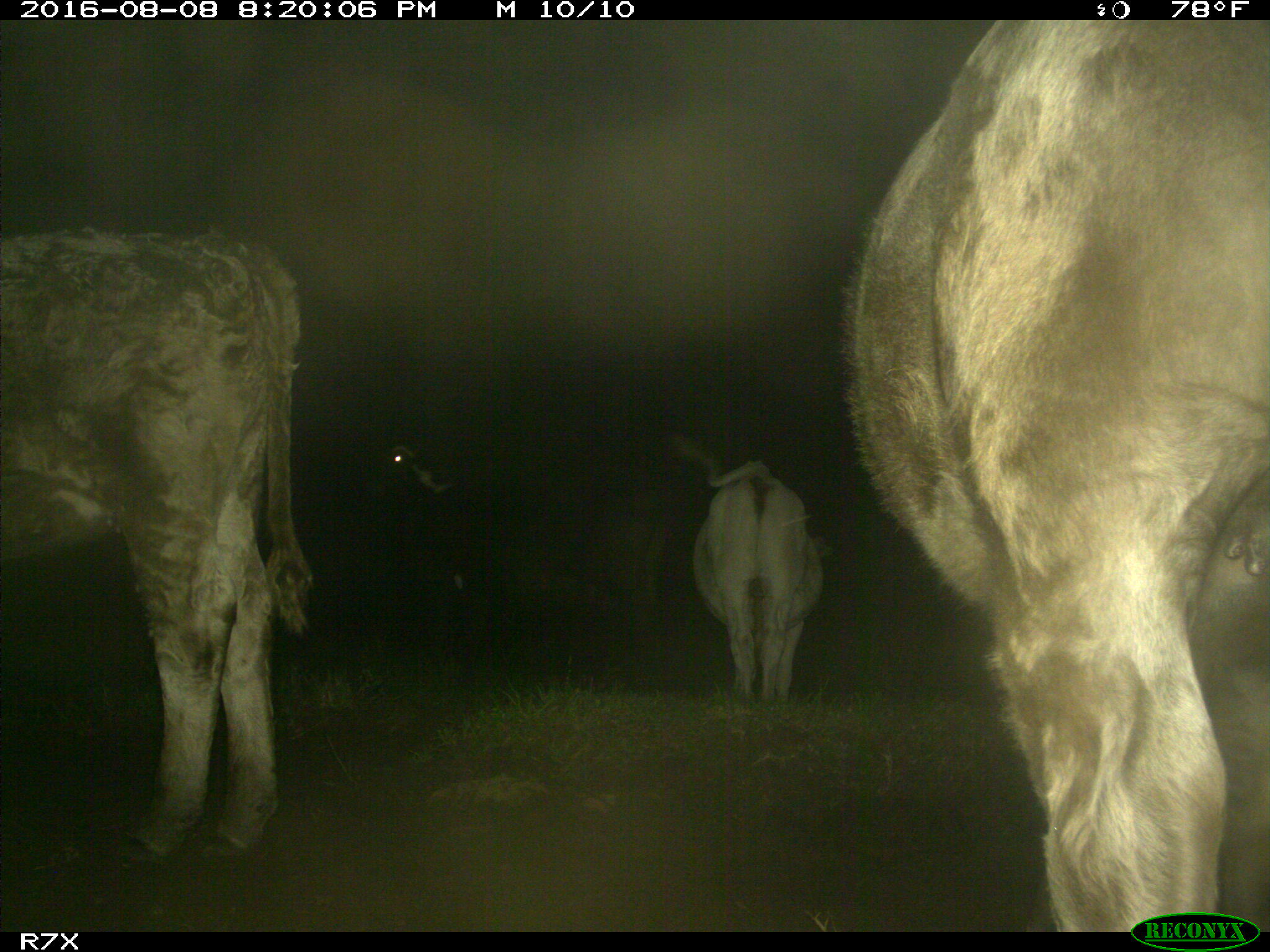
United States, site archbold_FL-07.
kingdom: Animalia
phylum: Chordata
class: Mammalia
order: Artiodactyla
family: Bovidae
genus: Bos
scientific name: Bos taurus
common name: domestic cow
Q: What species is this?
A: Bos taurus (domestic cow).